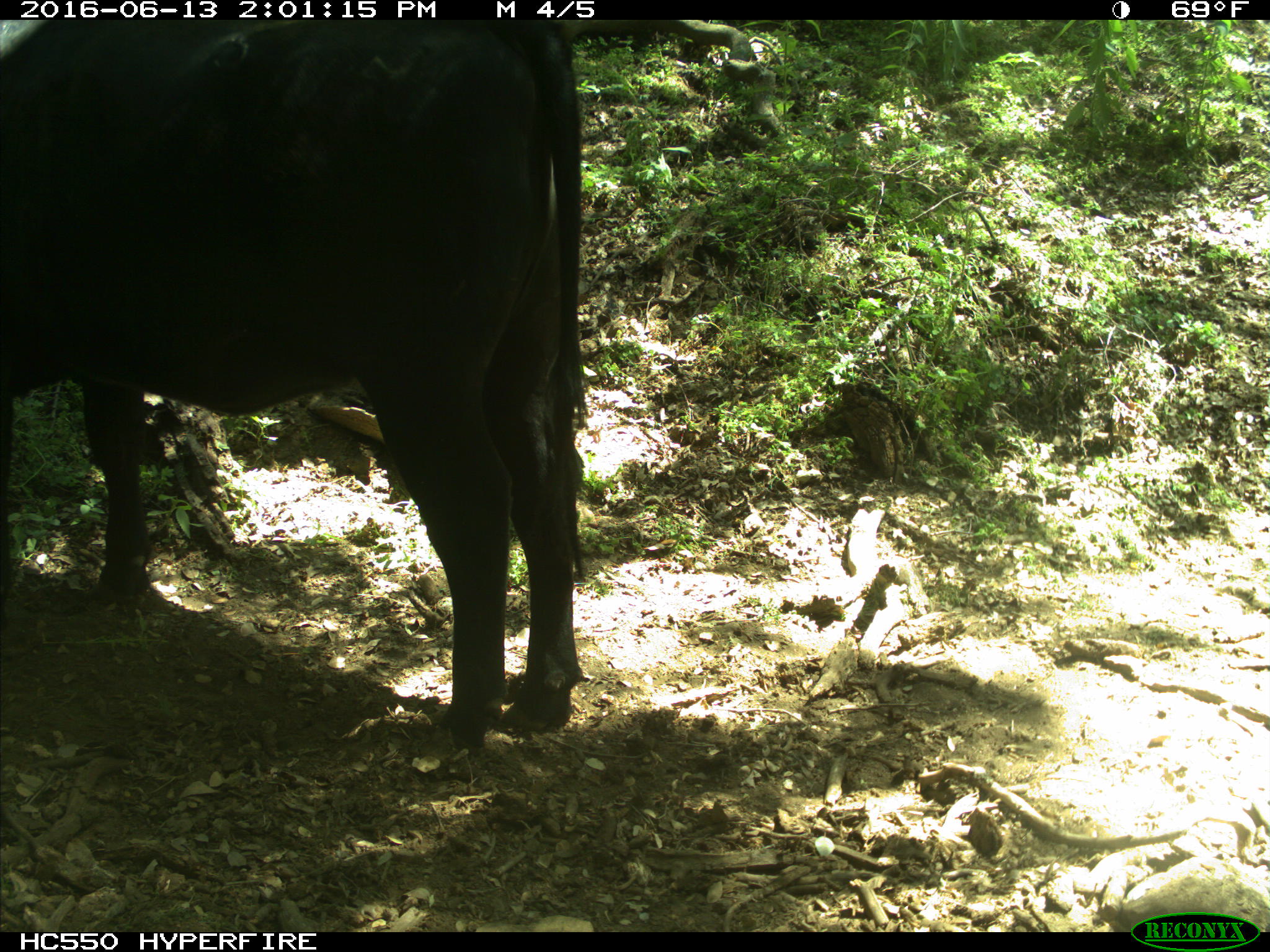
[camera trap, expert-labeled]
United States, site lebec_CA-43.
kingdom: Animalia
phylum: Chordata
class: Mammalia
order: Artiodactyla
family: Bovidae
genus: Bos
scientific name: Bos taurus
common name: domestic cow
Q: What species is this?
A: Bos taurus (domestic cow).